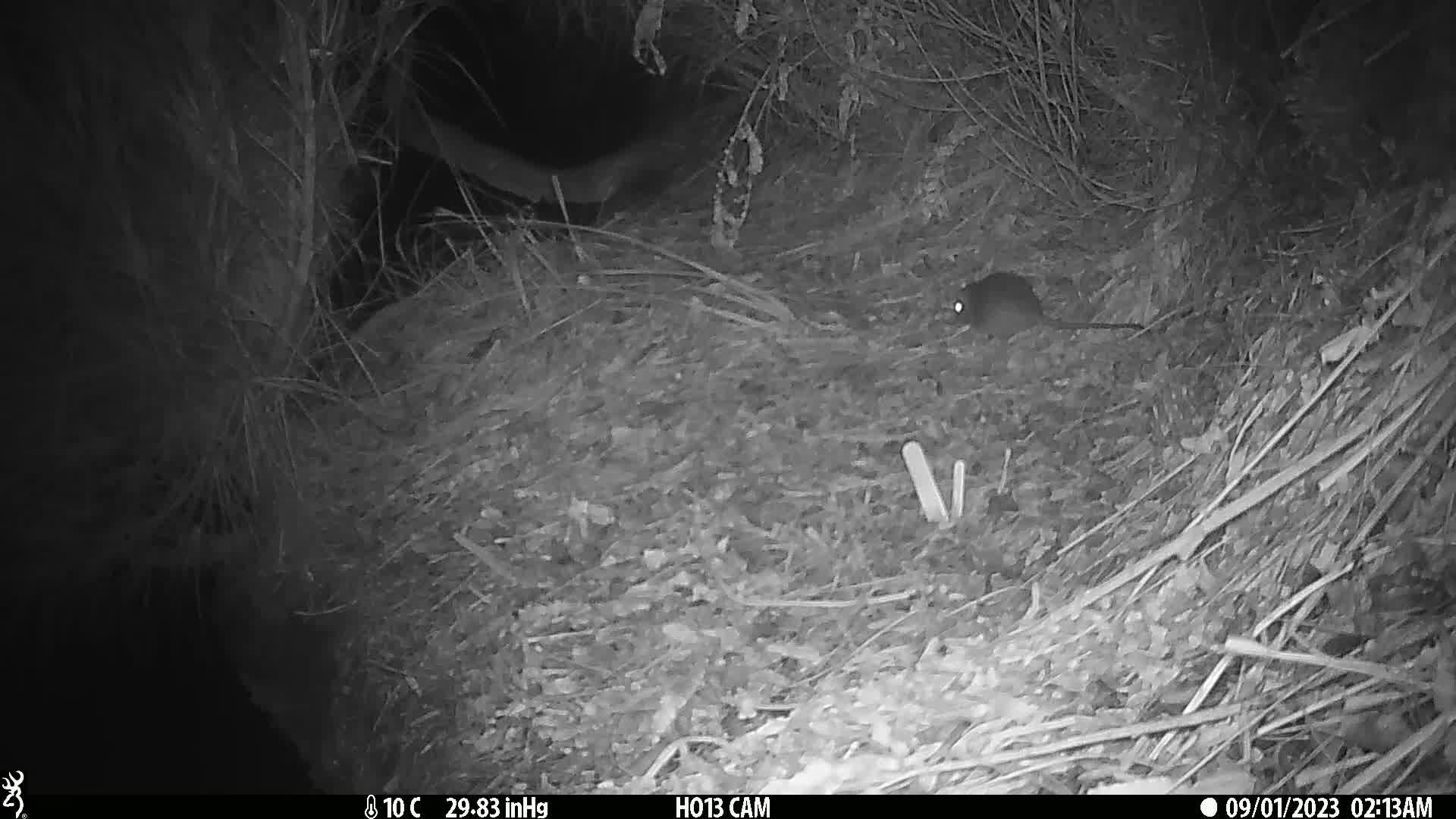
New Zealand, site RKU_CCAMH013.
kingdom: Animalia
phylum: Chordata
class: Mammalia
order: Rodentia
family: Muridae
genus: Rattus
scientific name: Rattus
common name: rat